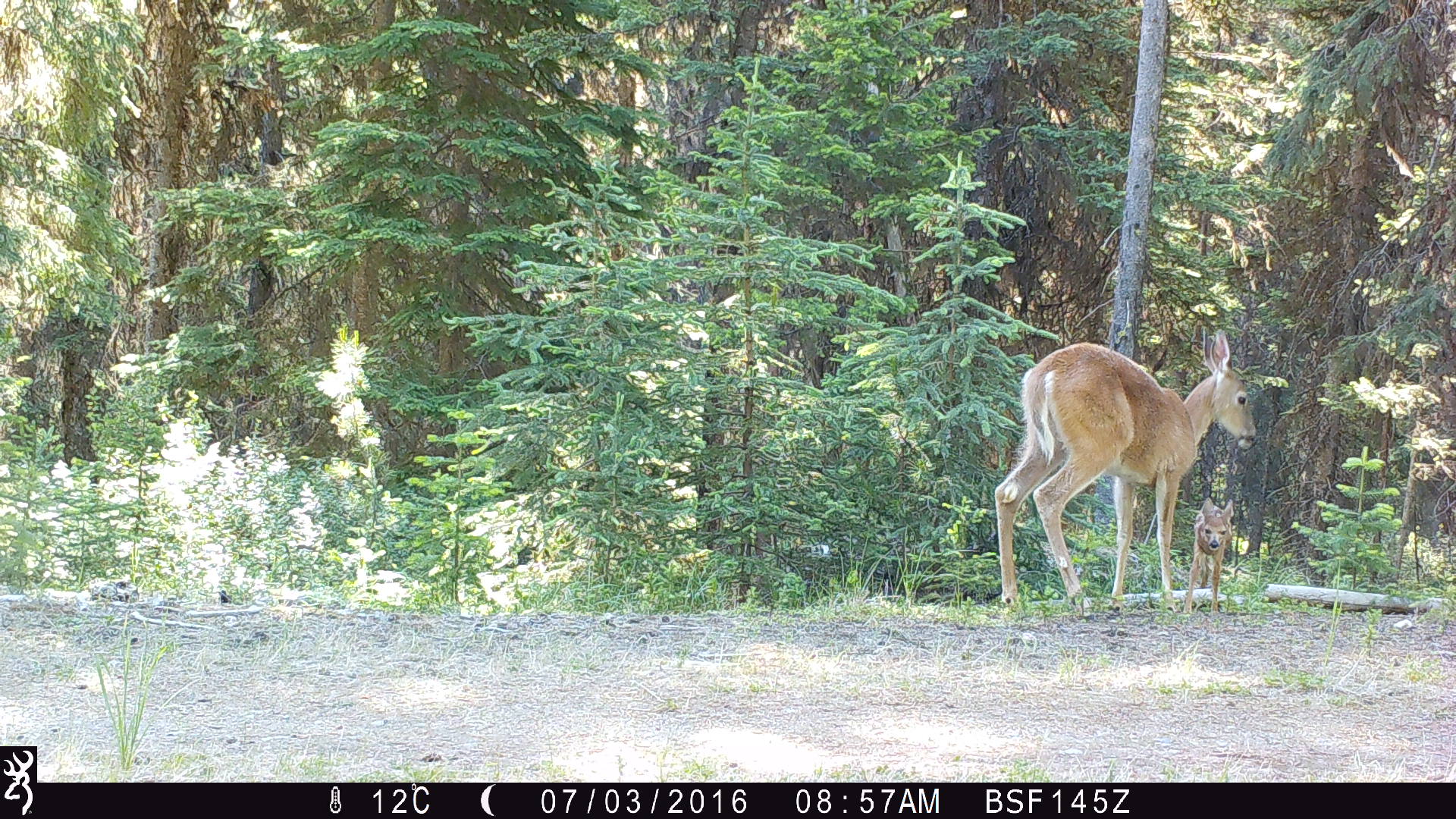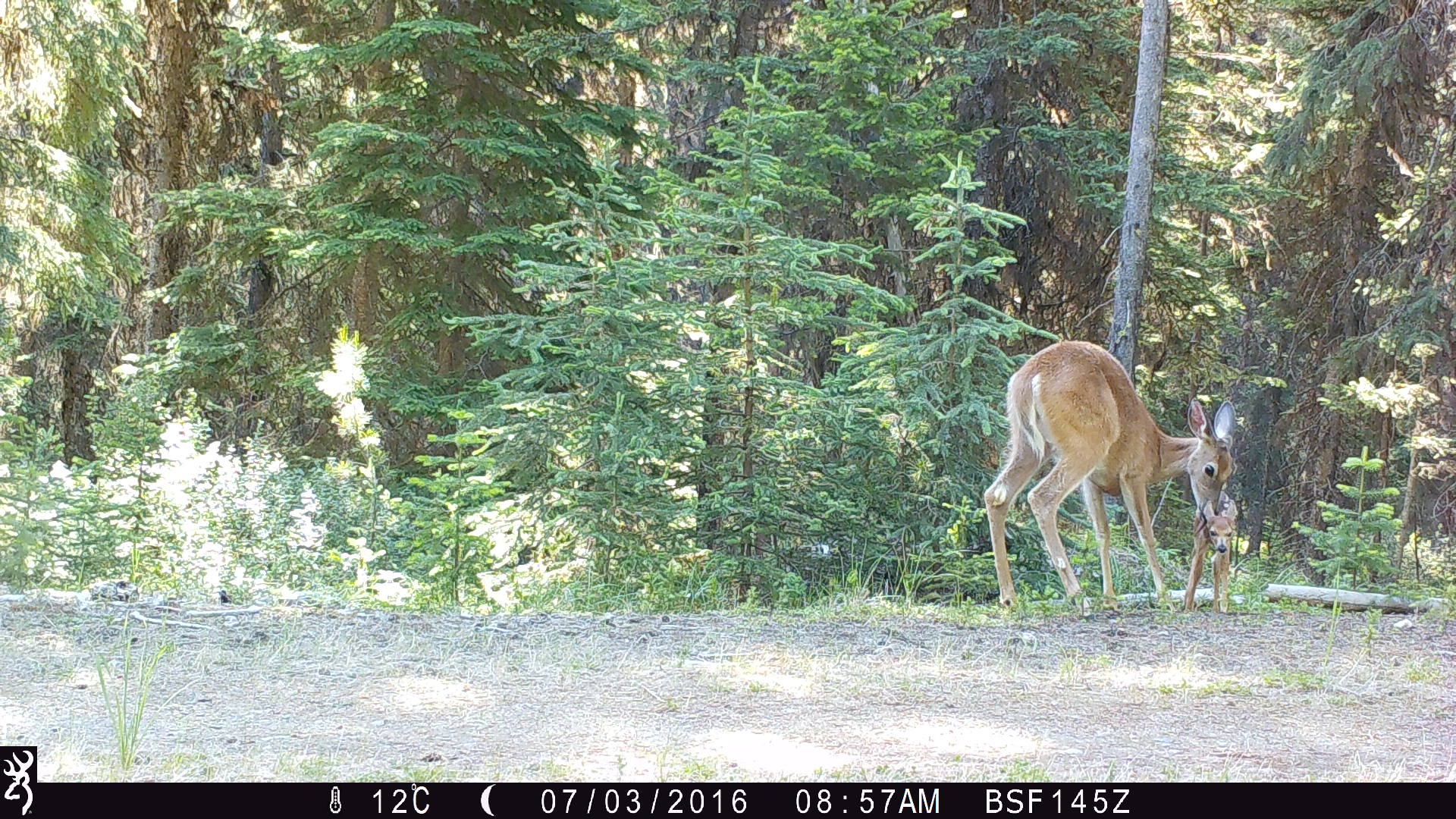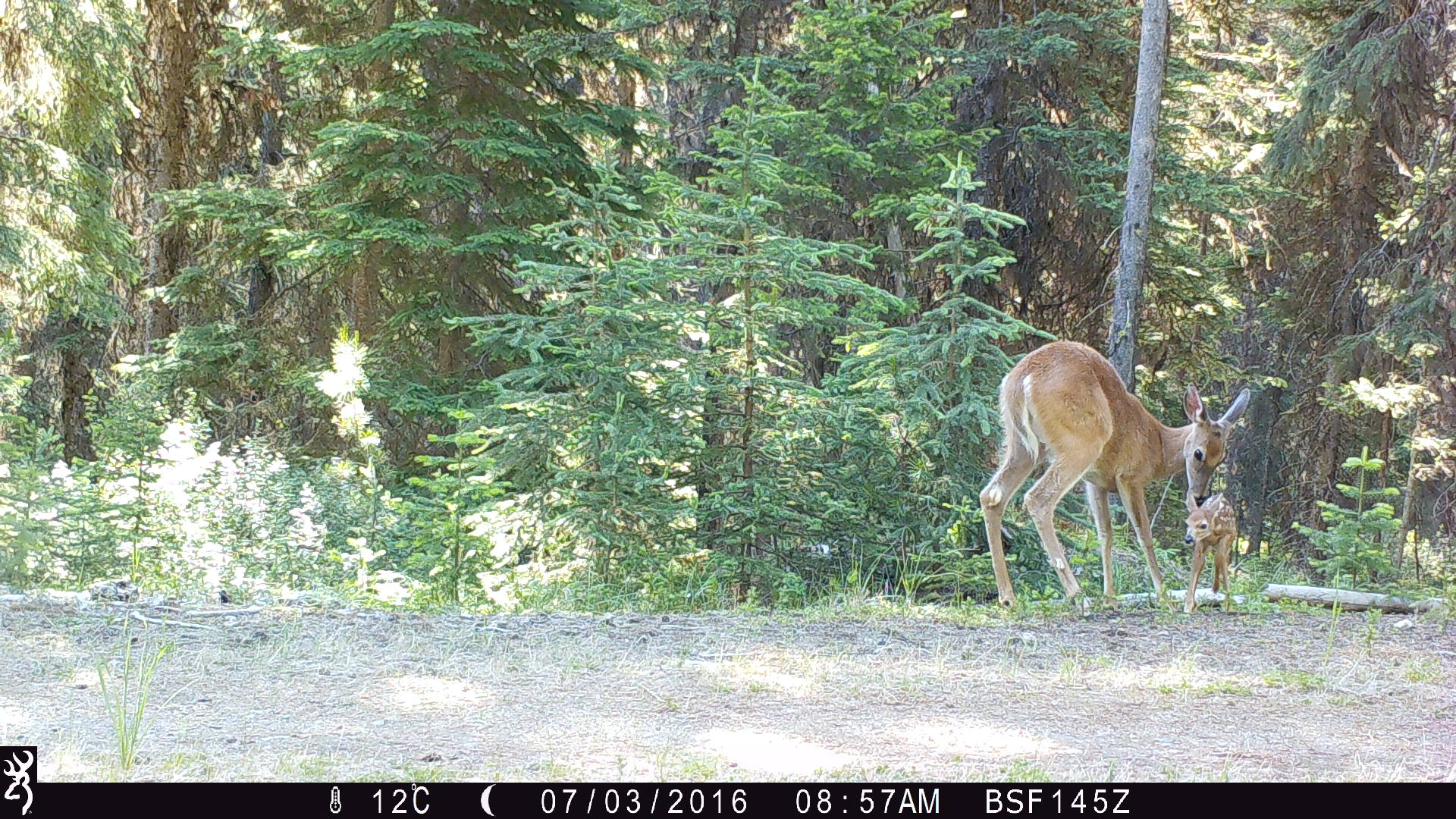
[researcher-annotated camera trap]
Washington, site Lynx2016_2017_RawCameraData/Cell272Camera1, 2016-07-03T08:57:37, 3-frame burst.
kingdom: Animalia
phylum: Chordata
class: Mammalia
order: Artiodactyla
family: Cervidae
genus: Odocoileus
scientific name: Odocoileus virginianus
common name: white-tailed deer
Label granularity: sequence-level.